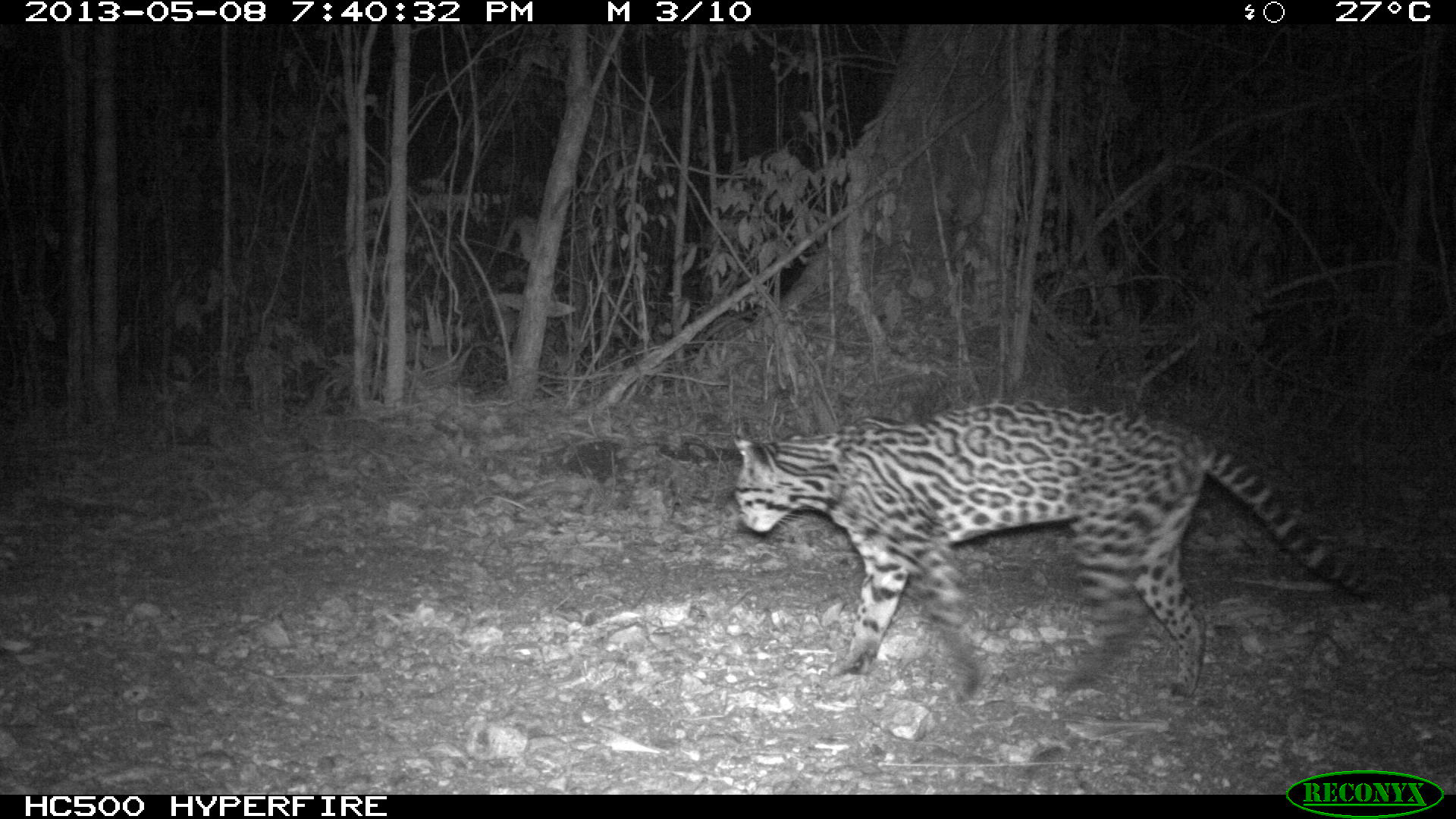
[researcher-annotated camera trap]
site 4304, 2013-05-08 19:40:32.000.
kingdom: Animalia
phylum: Chordata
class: Mammalia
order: Carnivora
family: Felidae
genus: Leopardus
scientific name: Leopardus pardalis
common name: ocelot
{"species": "Leopardus pardalis (ocelot)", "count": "1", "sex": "female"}